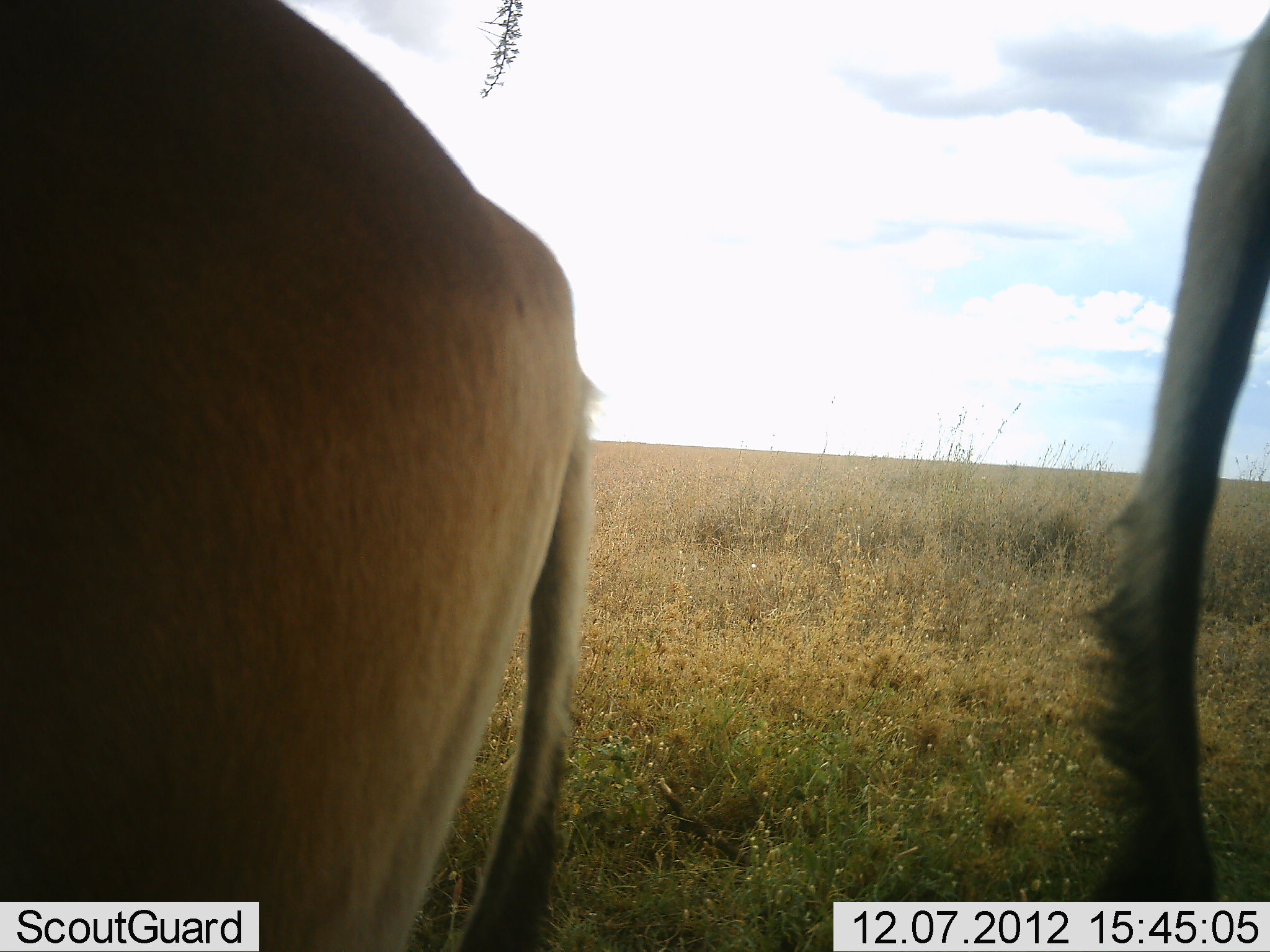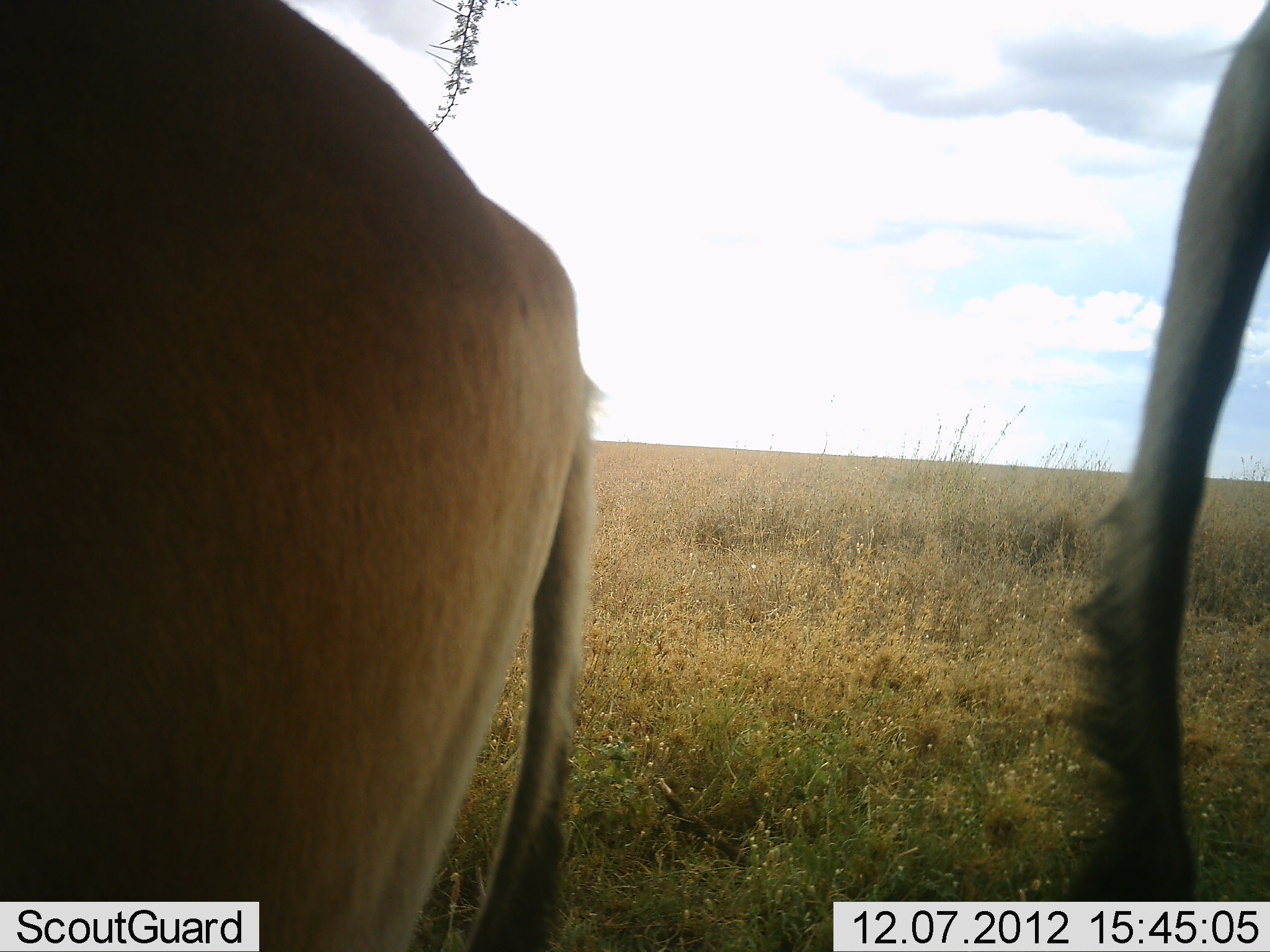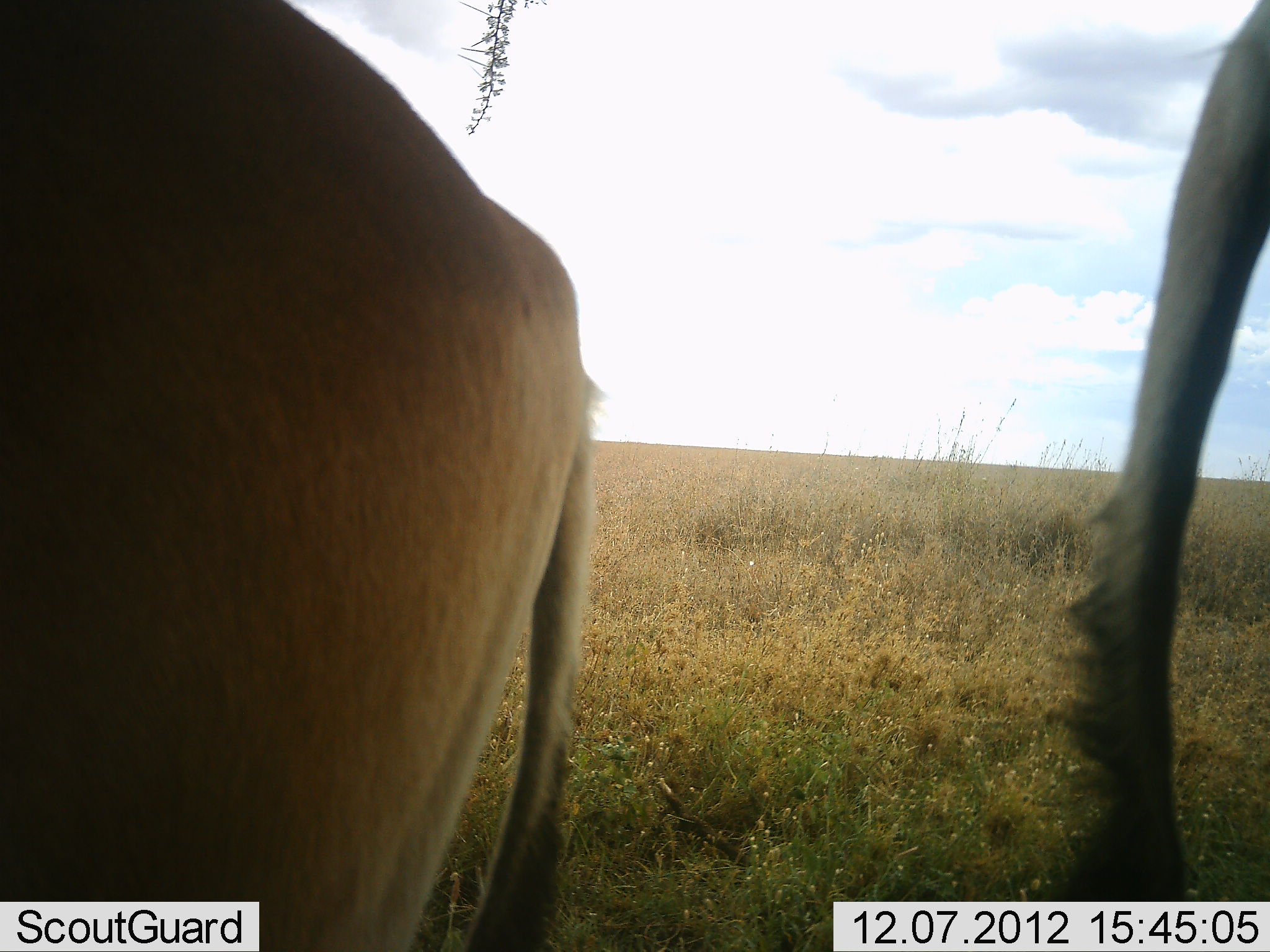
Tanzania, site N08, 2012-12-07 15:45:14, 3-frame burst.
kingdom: Animalia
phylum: Chordata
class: Mammalia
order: Artiodactyla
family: Bovidae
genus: Alcelaphus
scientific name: Alcelaphus buselaphus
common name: hartebeest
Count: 2.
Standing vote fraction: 90%.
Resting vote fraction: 10%.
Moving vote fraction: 0%.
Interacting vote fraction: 0%.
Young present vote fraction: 0%.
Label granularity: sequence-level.